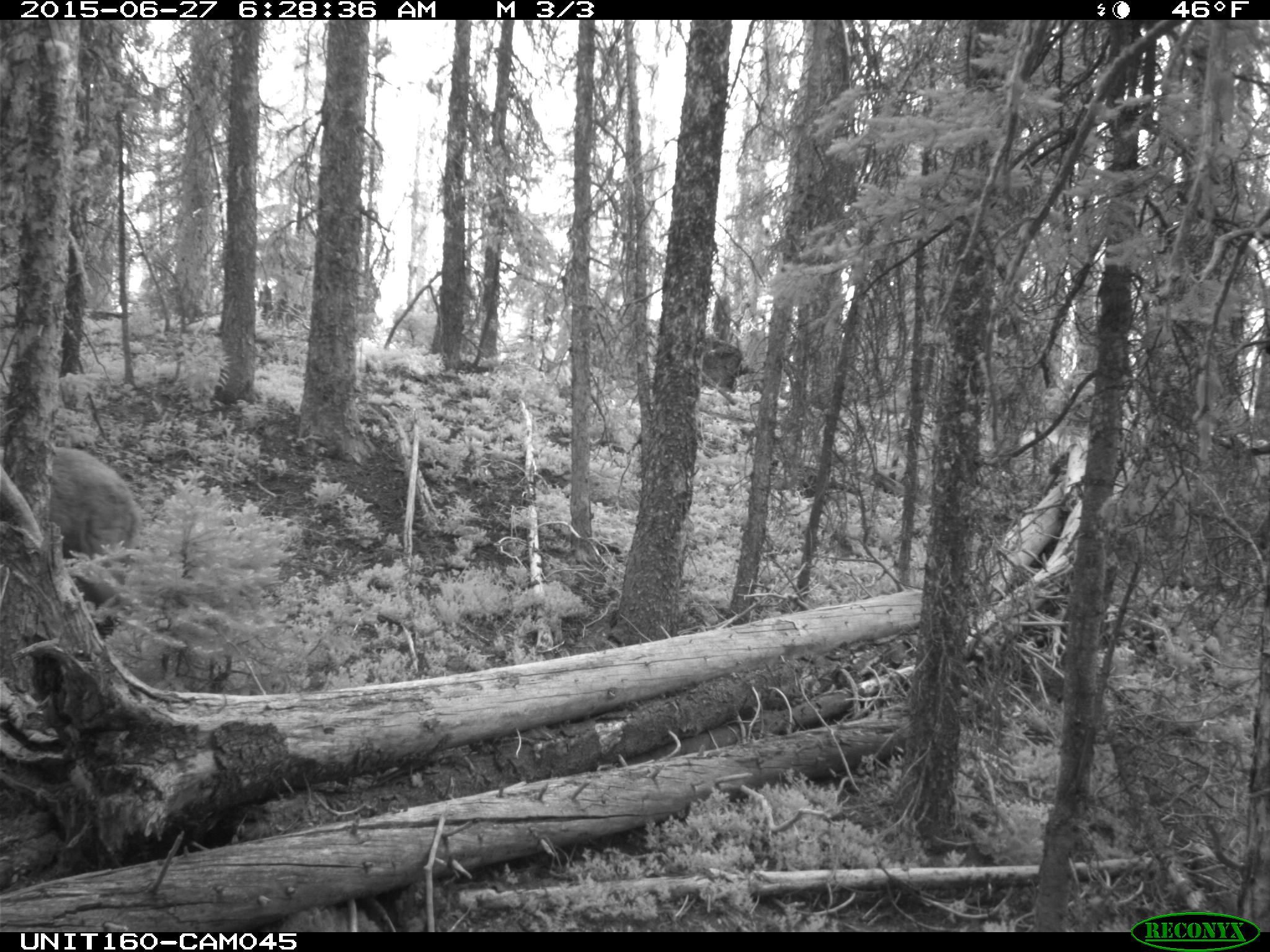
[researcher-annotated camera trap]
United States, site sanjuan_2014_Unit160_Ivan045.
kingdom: Animalia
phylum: Chordata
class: Mammalia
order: Carnivora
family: Ursidae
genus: Ursus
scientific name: Ursus americanus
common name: american black bear